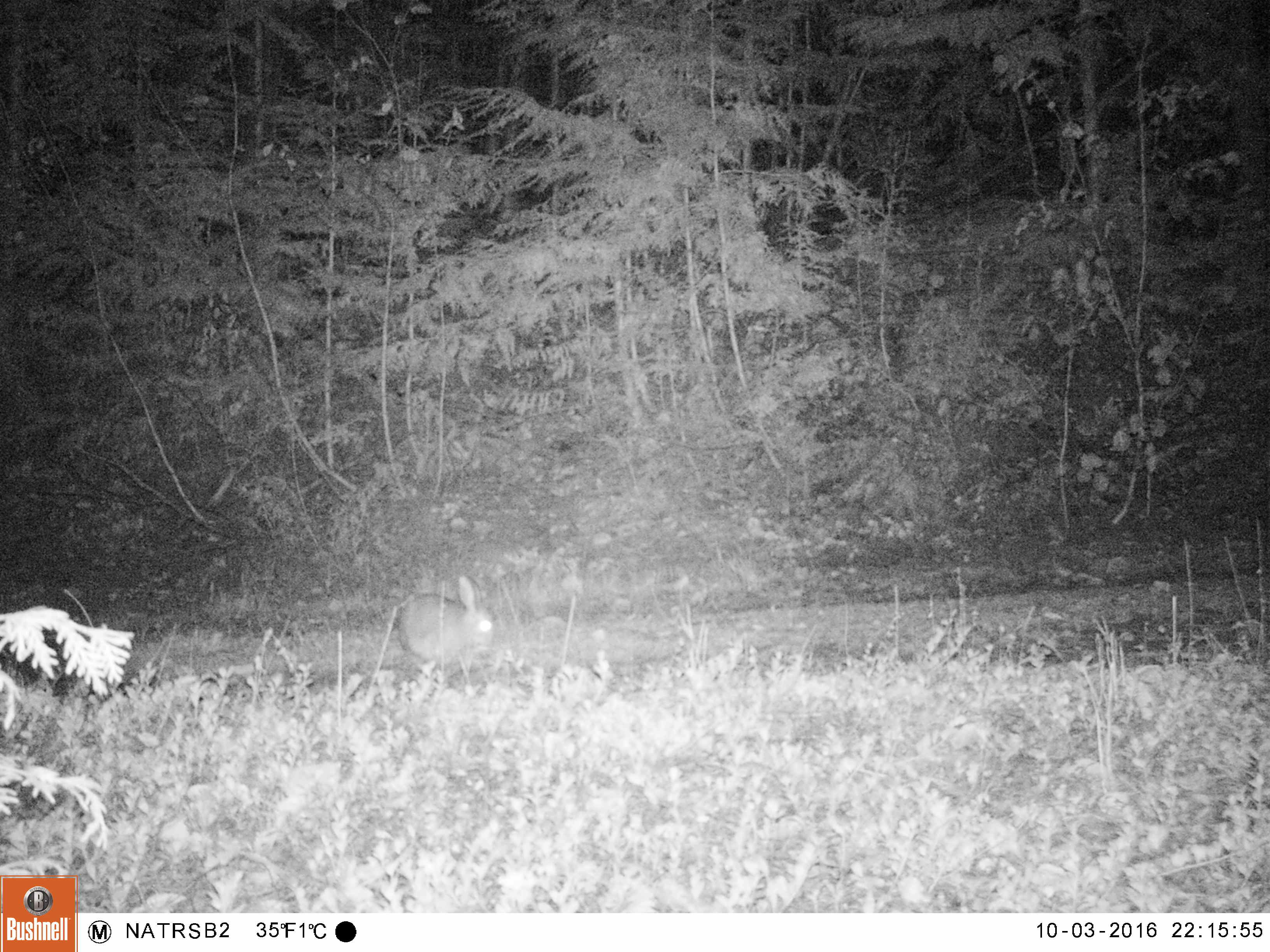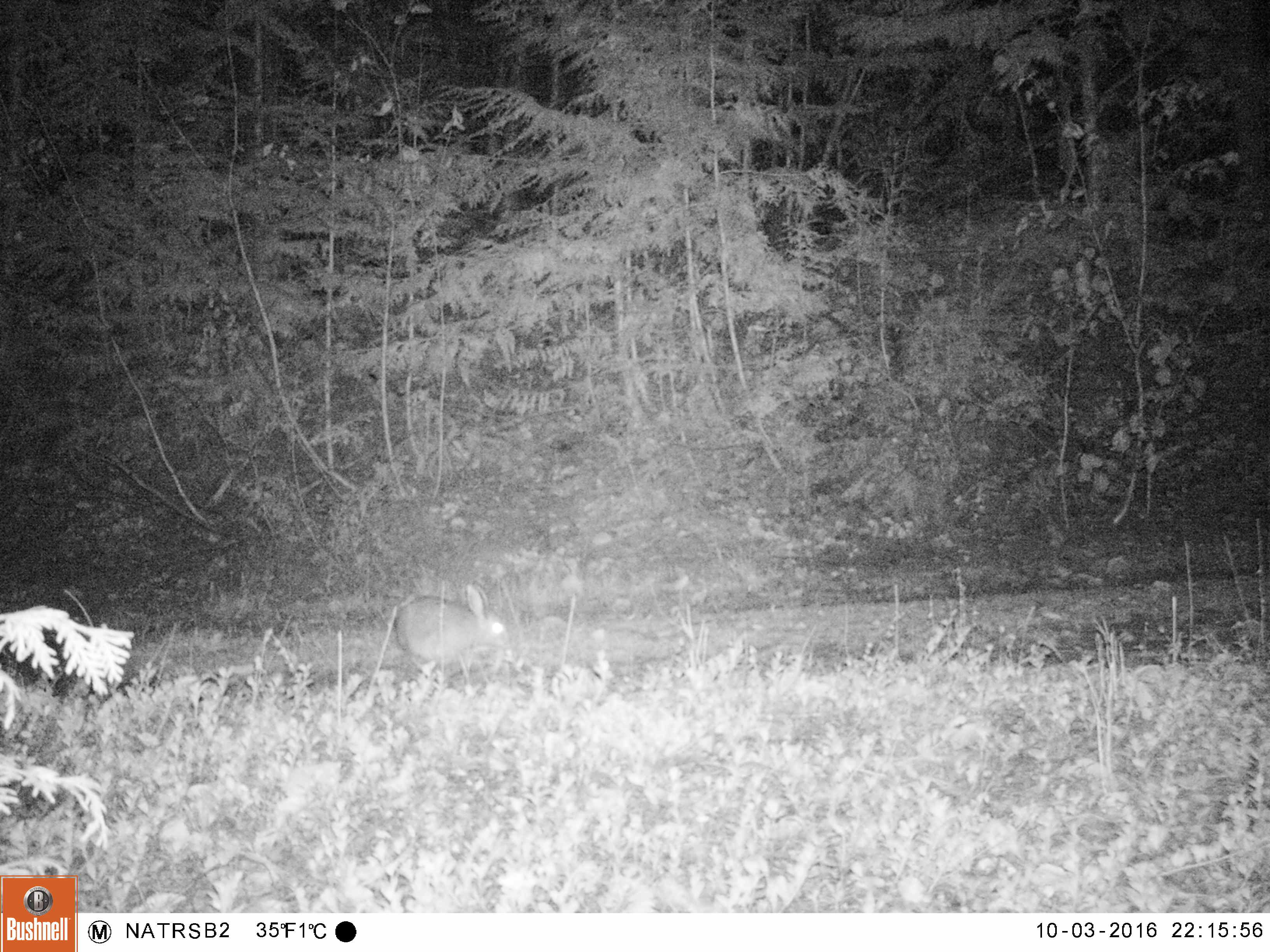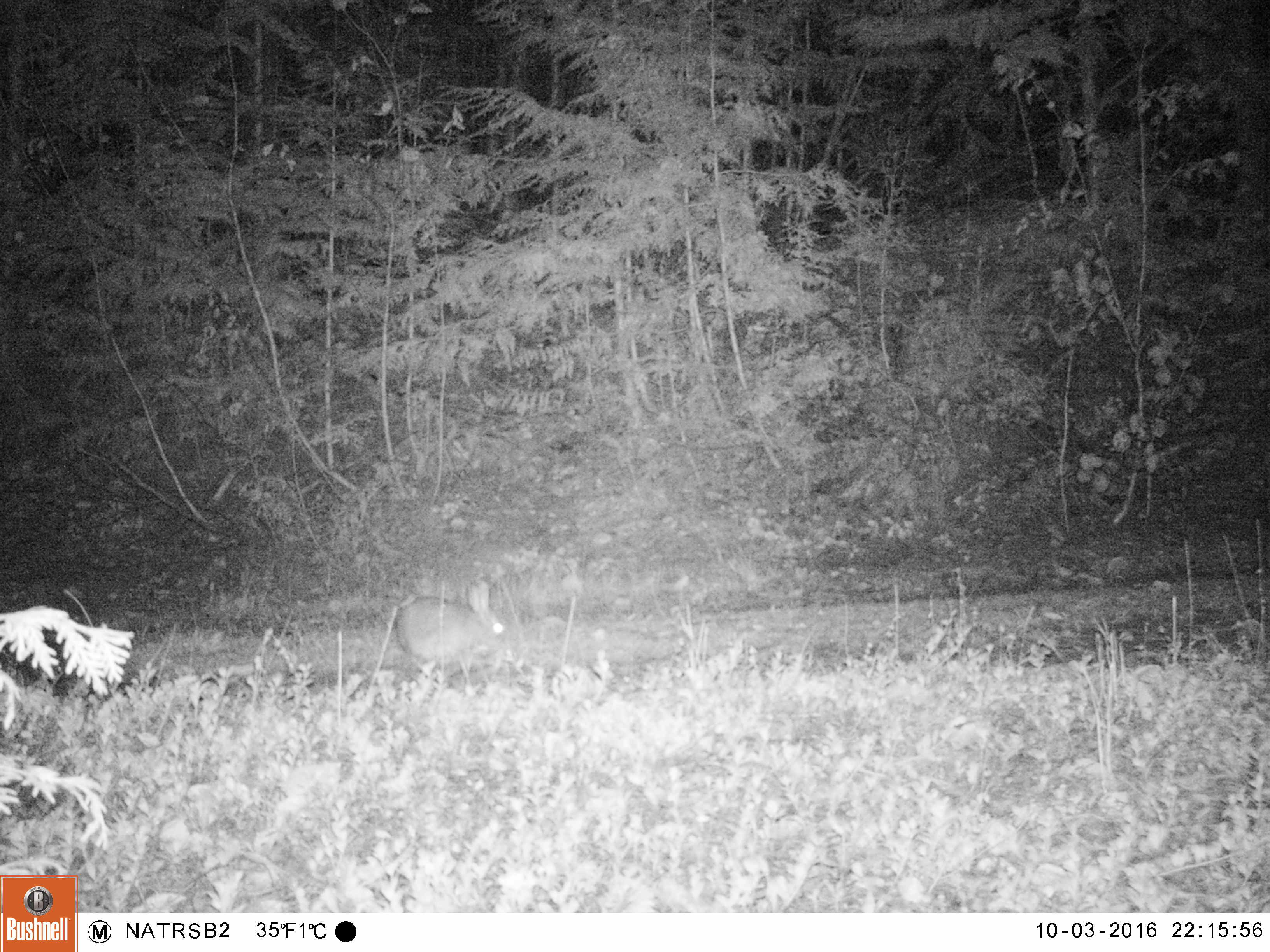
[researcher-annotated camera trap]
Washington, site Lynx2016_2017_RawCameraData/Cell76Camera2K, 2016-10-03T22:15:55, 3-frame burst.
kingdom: Animalia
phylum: Chordata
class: Mammalia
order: Lagomorpha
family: Leporidae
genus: Lepus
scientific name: Lepus americanus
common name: snowshoe hare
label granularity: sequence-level